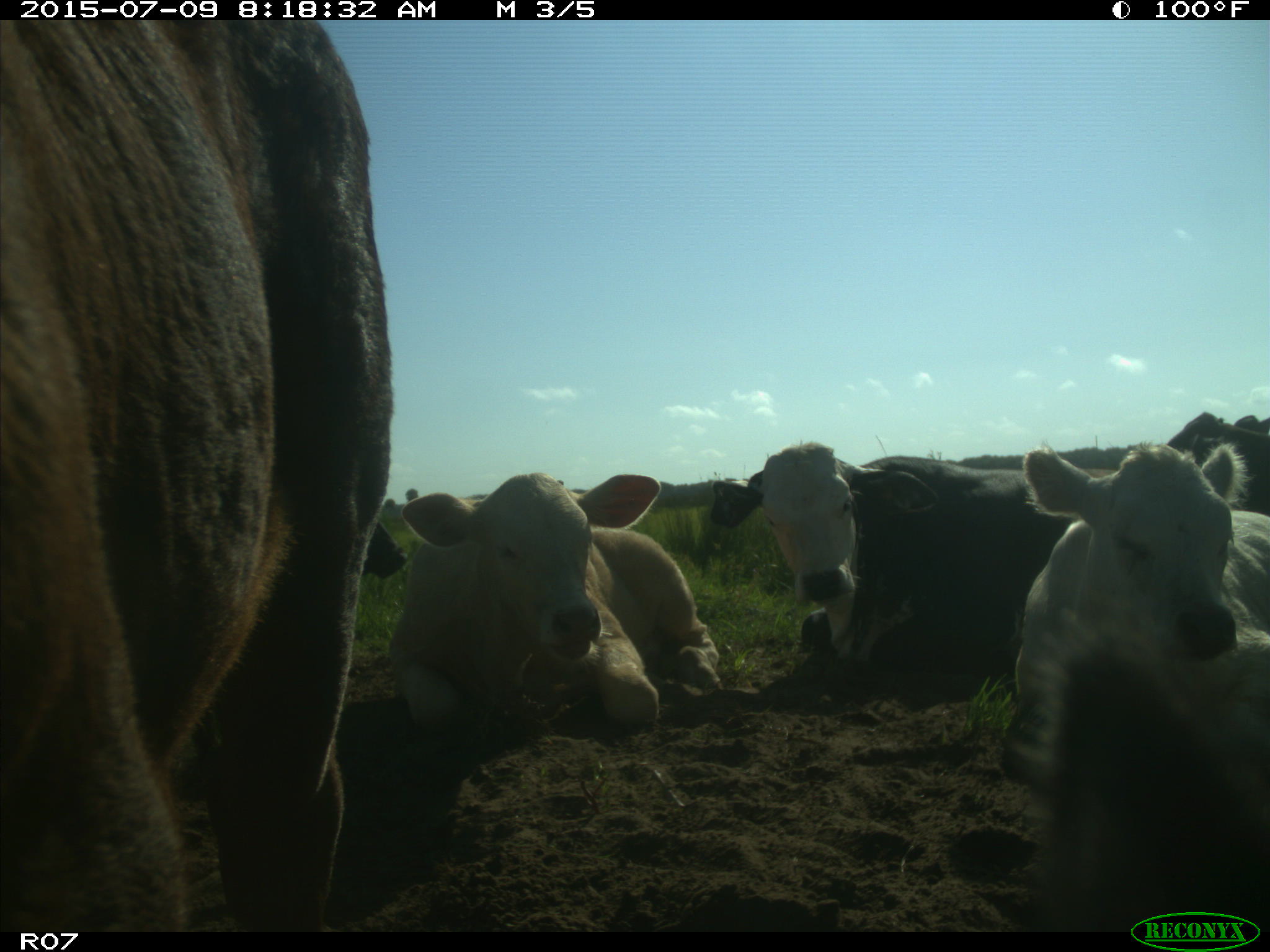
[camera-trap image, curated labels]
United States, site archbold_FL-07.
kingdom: Animalia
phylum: Chordata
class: Mammalia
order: Artiodactyla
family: Bovidae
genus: Bos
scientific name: Bos taurus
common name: domestic cow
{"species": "Bos taurus (domestic cow)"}